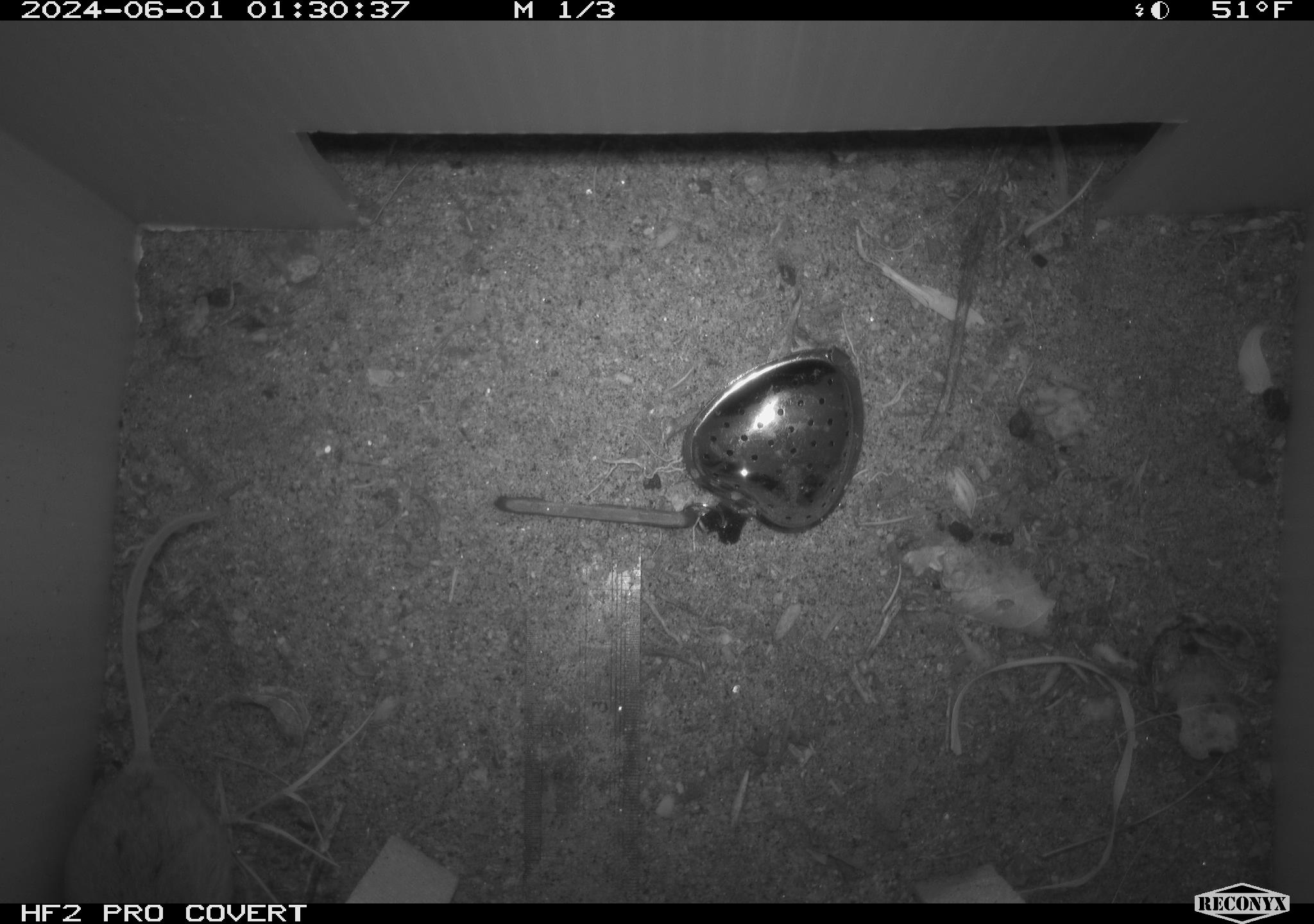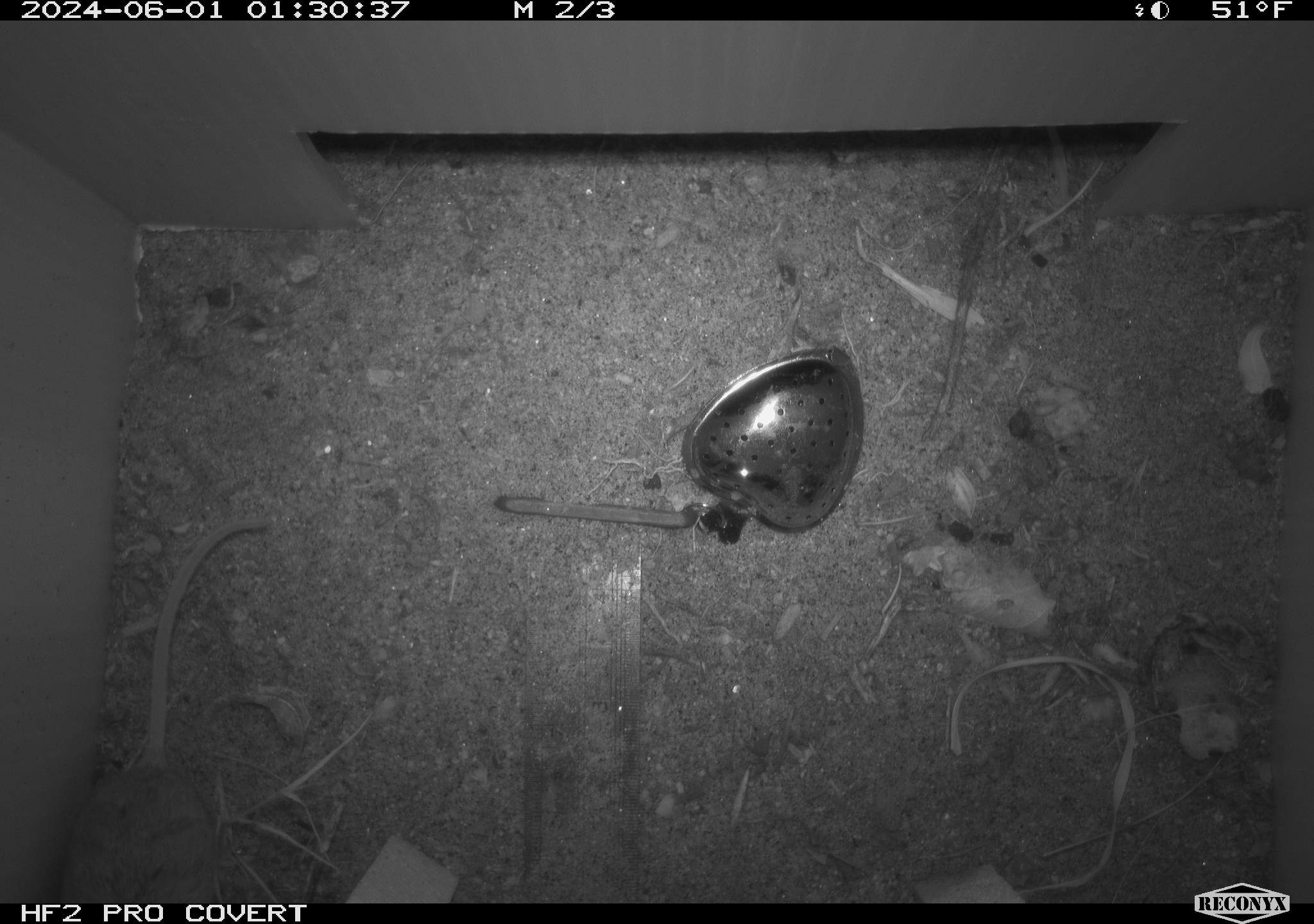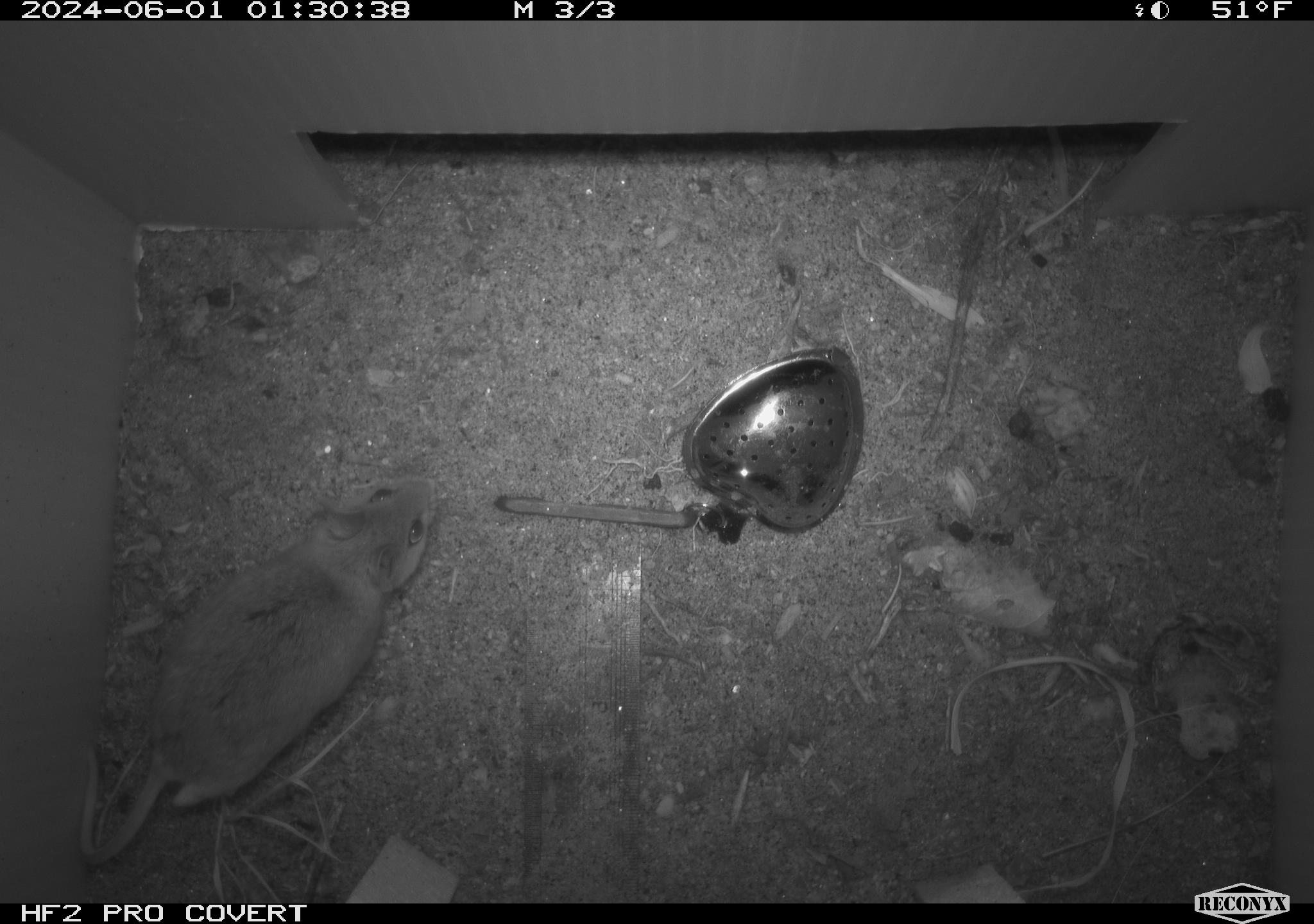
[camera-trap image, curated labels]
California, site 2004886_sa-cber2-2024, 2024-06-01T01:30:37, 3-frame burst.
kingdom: Animalia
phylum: Chordata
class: Mammalia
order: Rodentia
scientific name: Rodentia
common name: mouse species